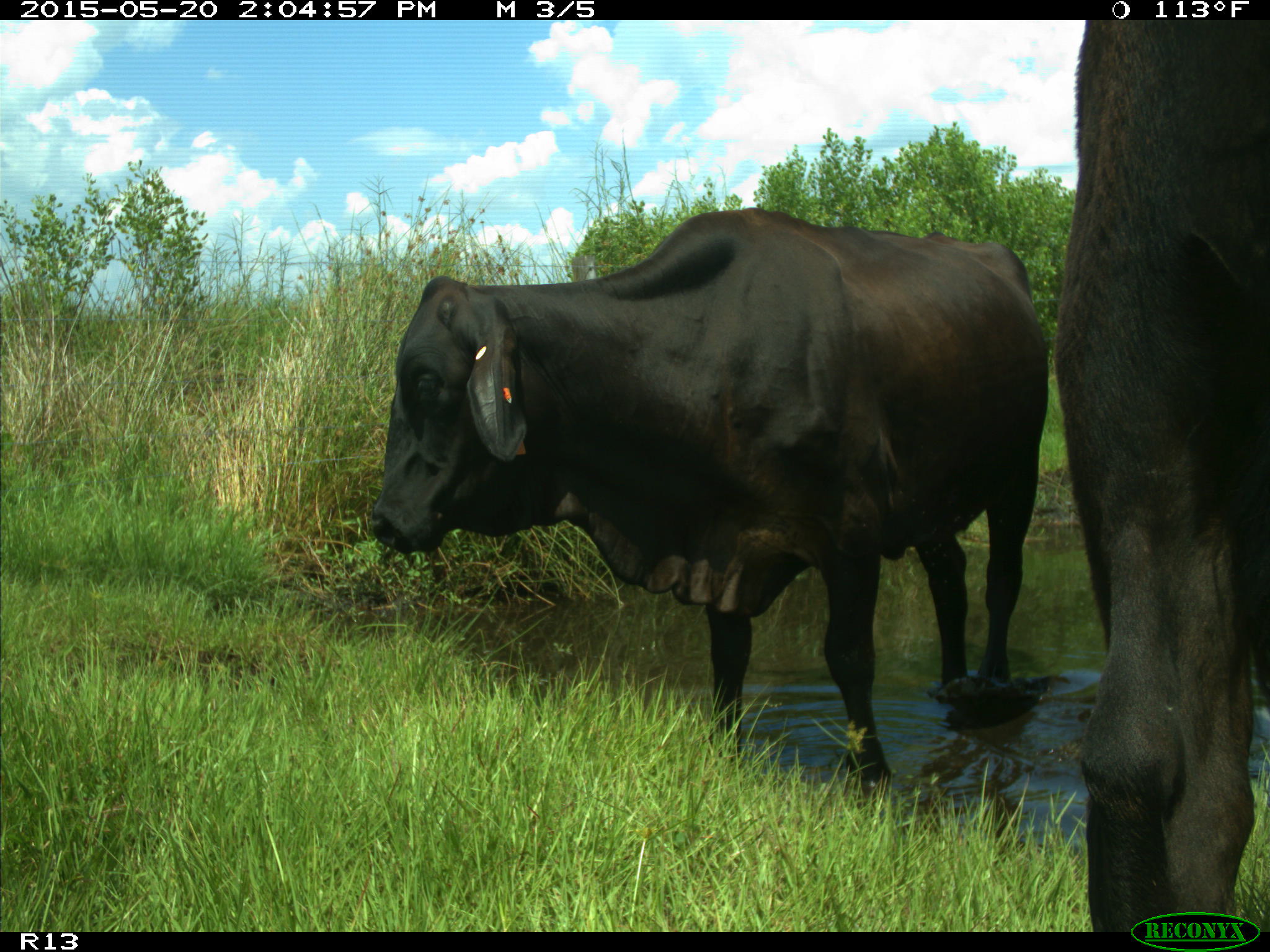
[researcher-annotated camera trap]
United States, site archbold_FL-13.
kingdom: Animalia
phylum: Chordata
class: Mammalia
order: Artiodactyla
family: Bovidae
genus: Bos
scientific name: Bos taurus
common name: domestic cow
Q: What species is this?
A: Bos taurus (domestic cow).